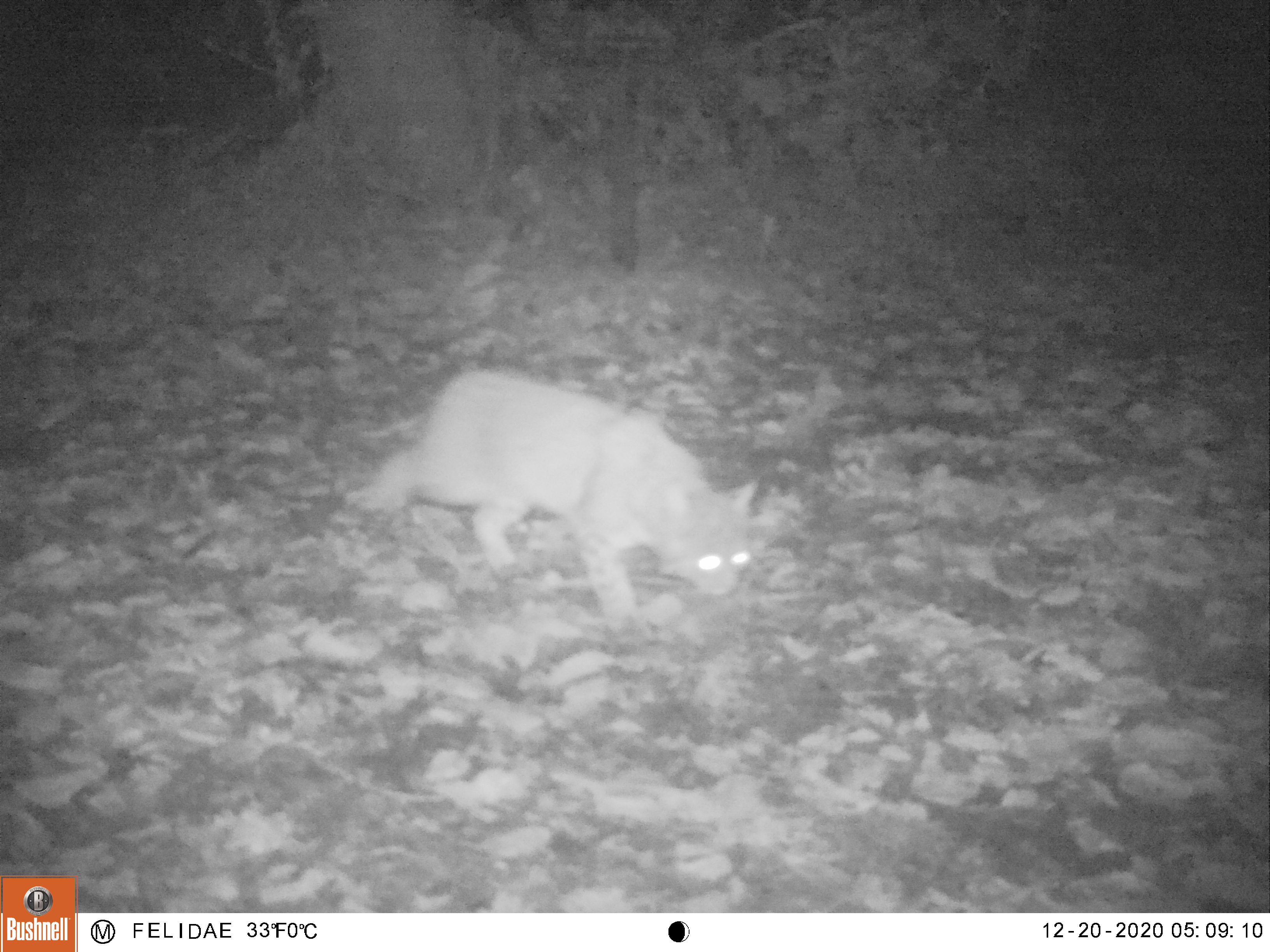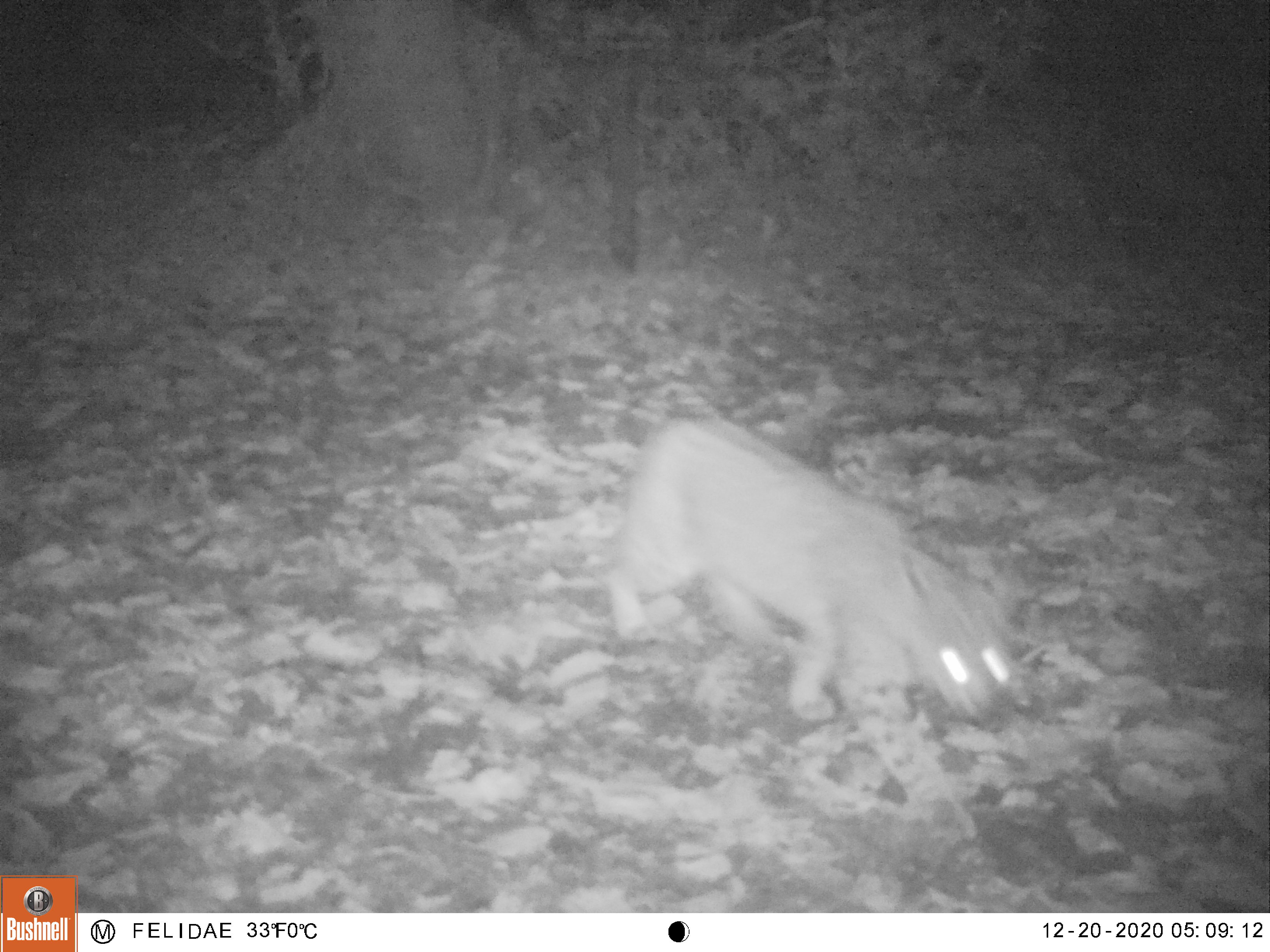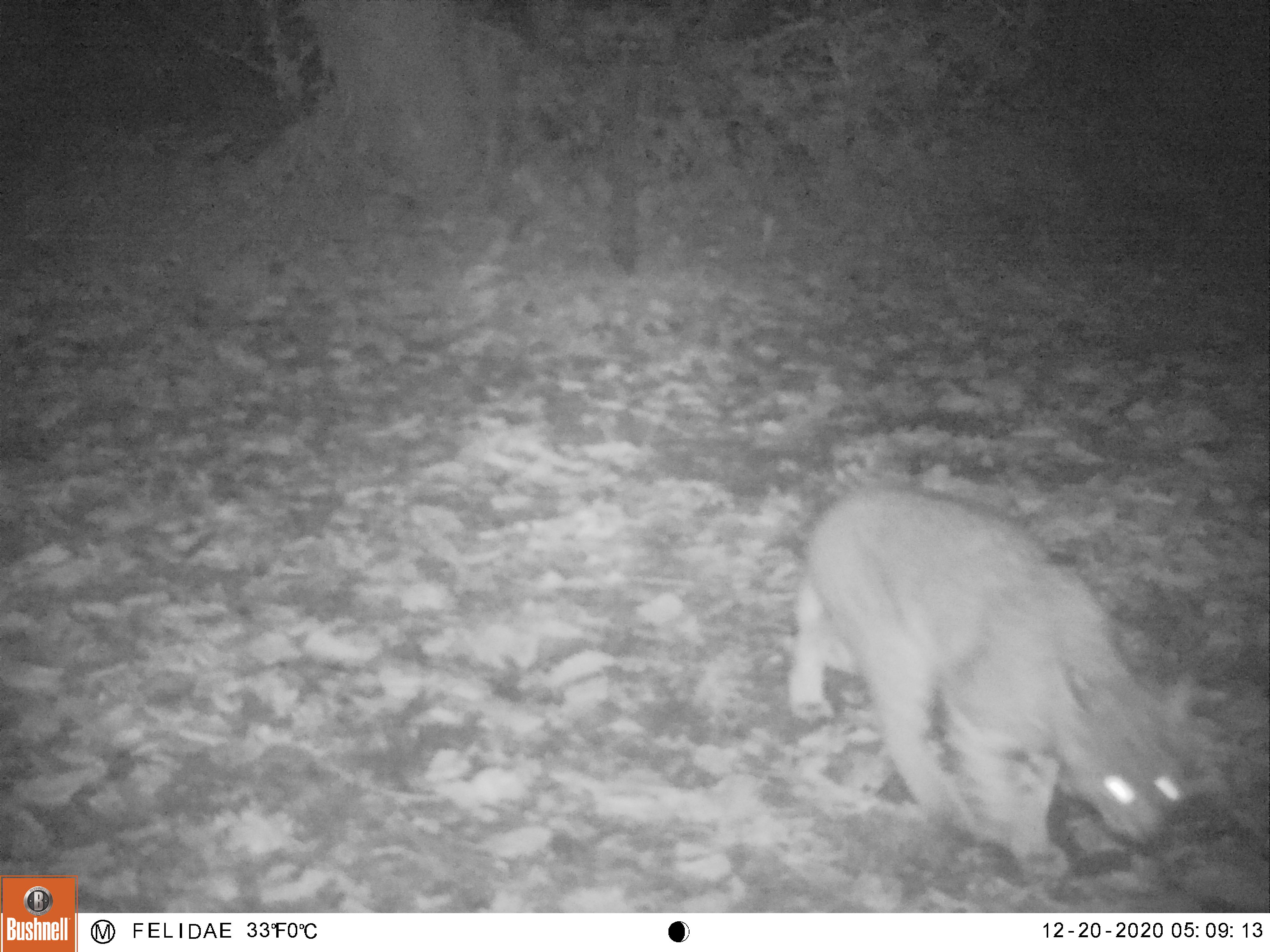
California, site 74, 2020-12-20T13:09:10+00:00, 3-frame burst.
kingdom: Animalia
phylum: Chordata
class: Mammalia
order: Carnivora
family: Felidae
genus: Lynx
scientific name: Lynx rufus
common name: bobcat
Bobcat (Lynx rufus).